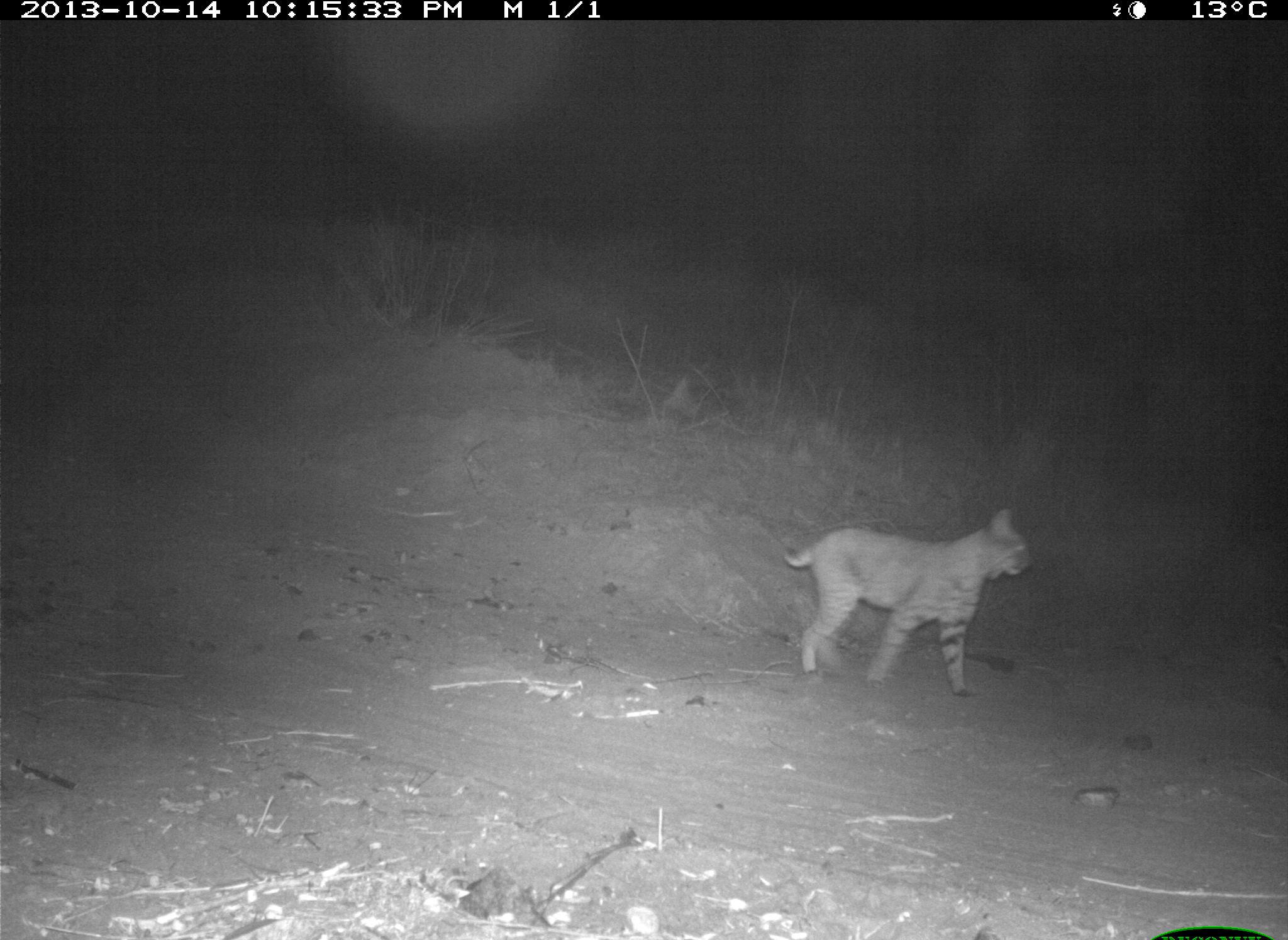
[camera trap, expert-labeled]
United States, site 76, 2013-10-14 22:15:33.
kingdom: Animalia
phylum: Chordata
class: Mammalia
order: Carnivora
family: Felidae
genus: Lynx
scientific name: Lynx rufus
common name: bobcat